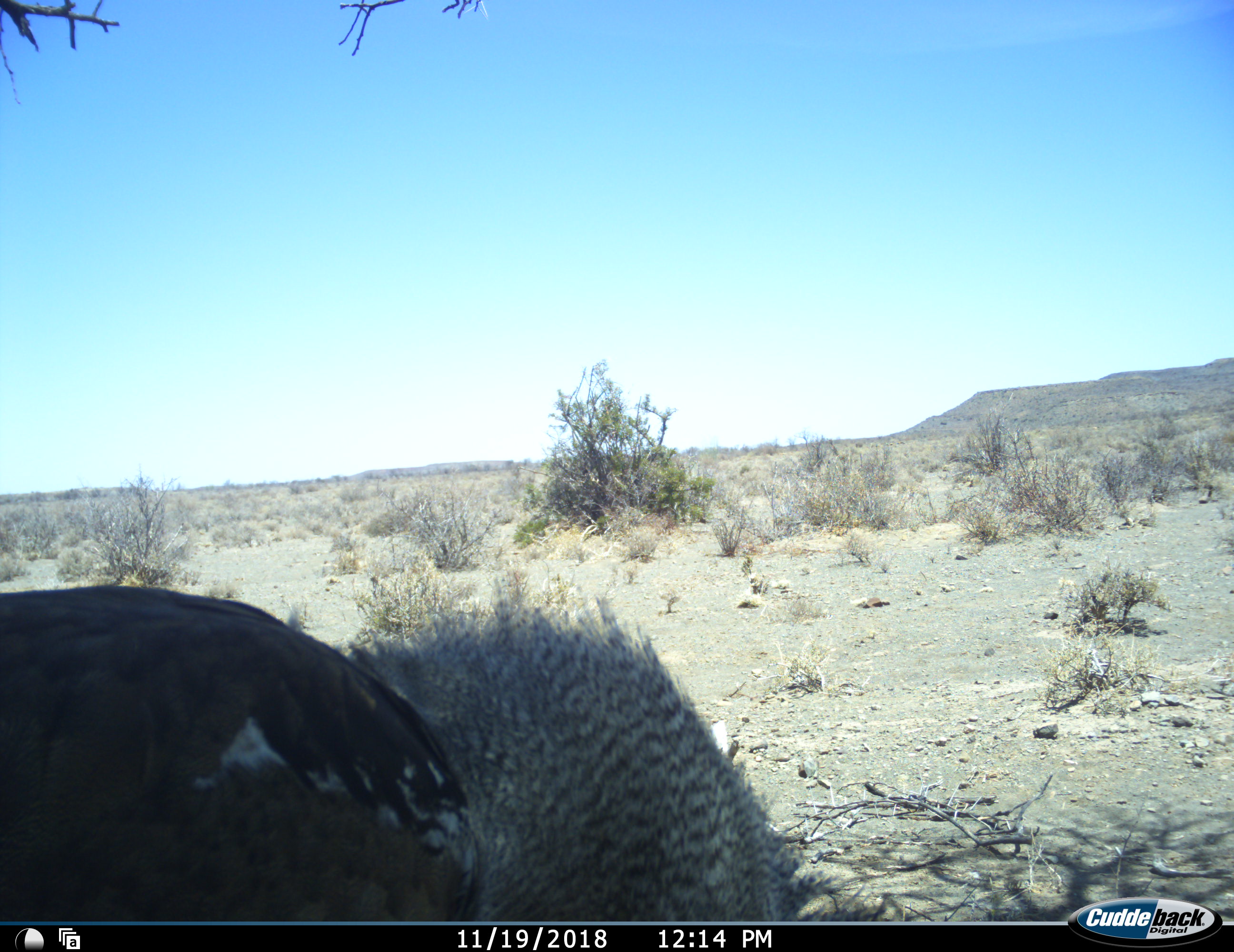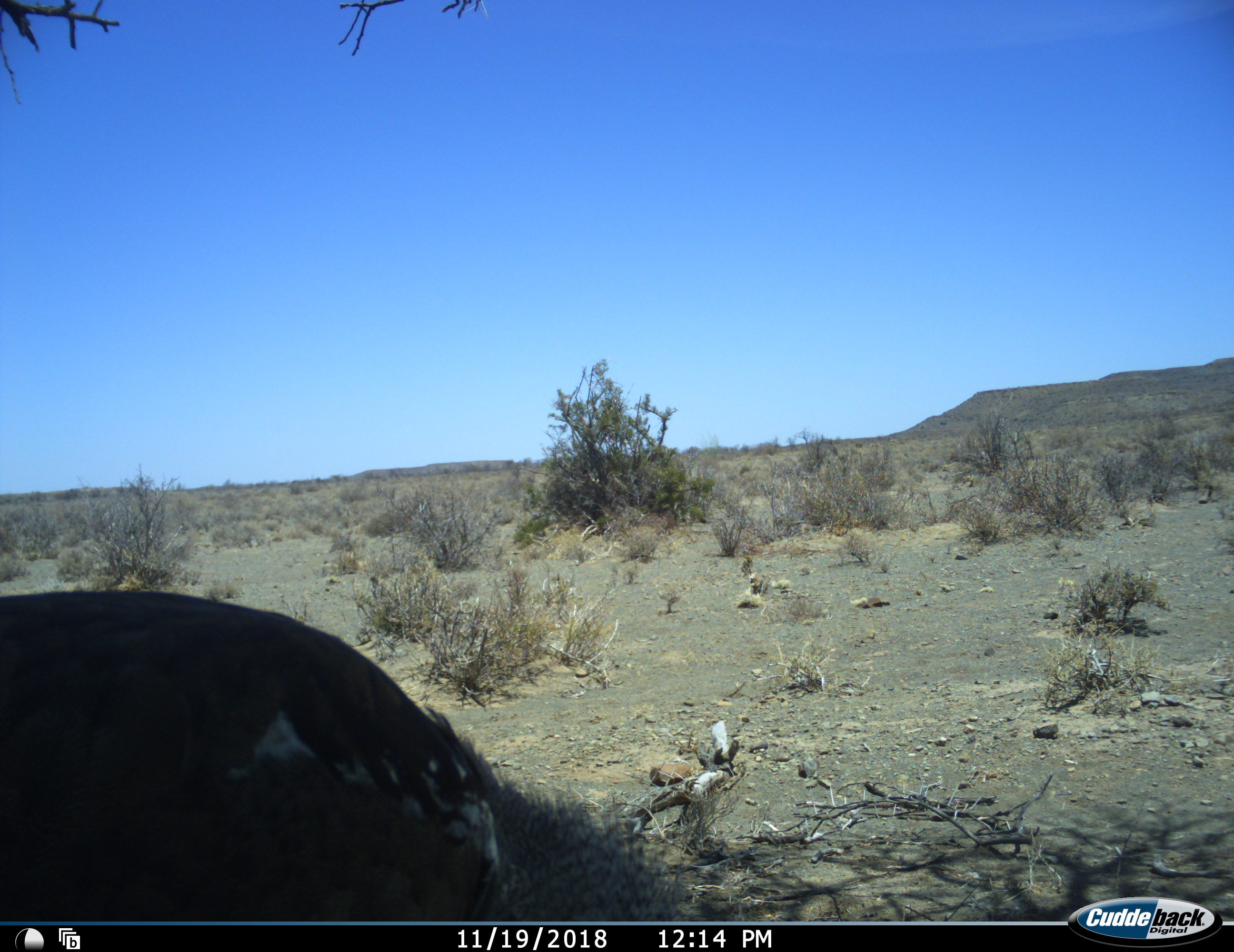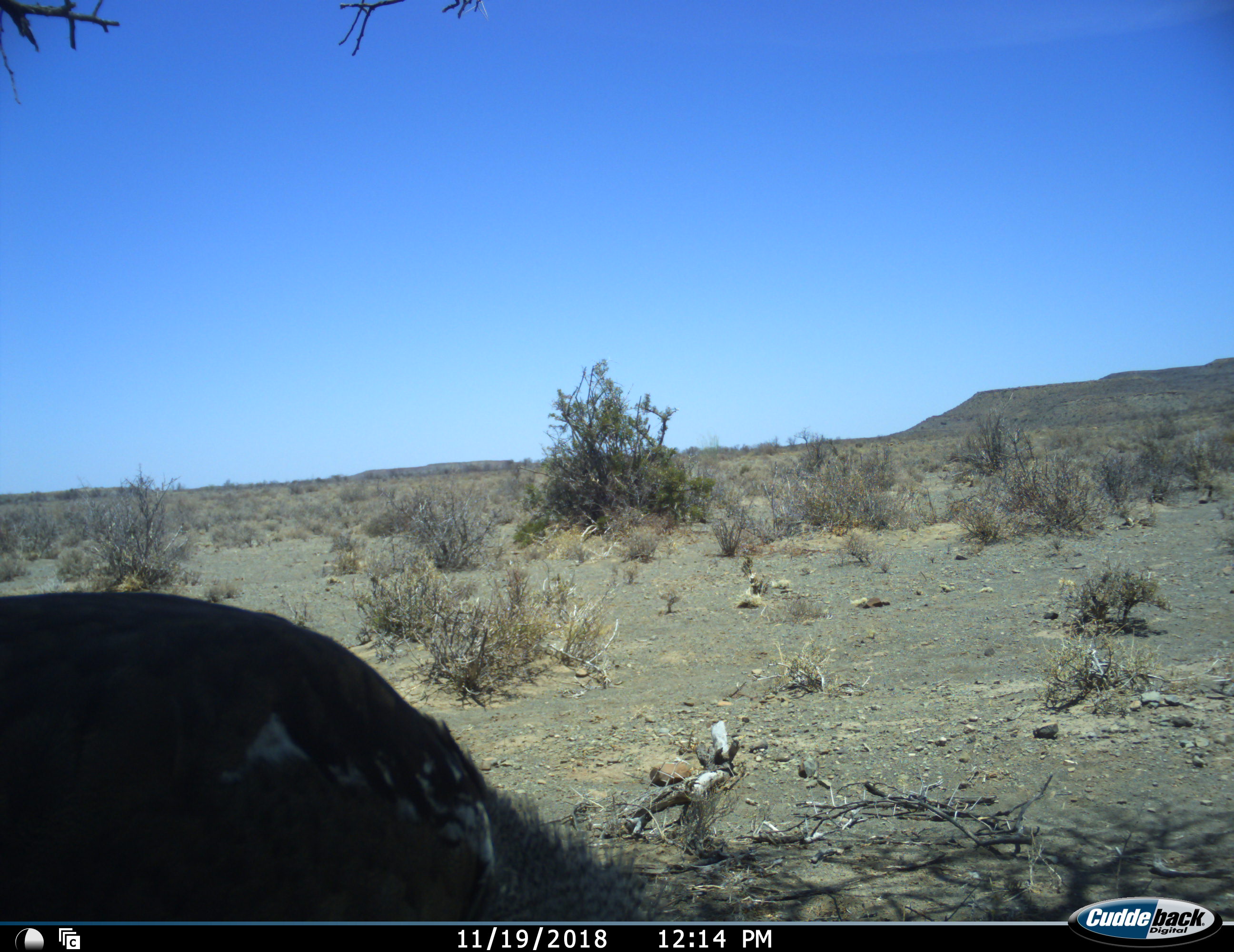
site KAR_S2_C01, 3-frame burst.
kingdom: Animalia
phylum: Chordata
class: Aves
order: Otidiformes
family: Otididae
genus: Ardeotis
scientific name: Ardeotis kori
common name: kori bustard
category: bustardkori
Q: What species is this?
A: Bustardkori (kori bustard) (Ardeotis kori).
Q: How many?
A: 1.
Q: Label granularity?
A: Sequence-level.